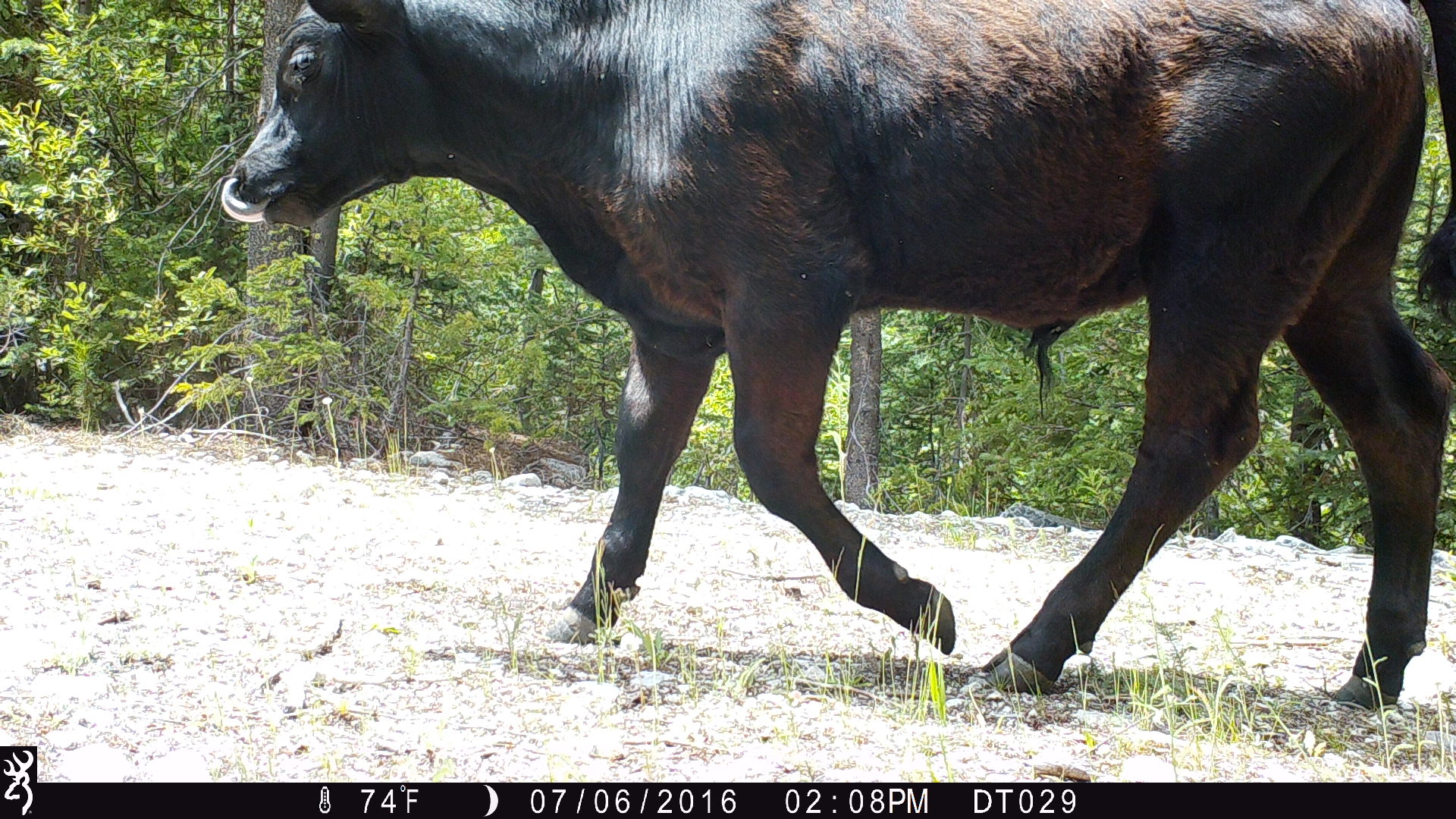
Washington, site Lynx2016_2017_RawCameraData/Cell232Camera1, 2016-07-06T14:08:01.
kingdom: Animalia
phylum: Chordata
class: Mammalia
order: Artiodactyla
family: Bovidae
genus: Bos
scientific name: Bos taurus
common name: domestic cattle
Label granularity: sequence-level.